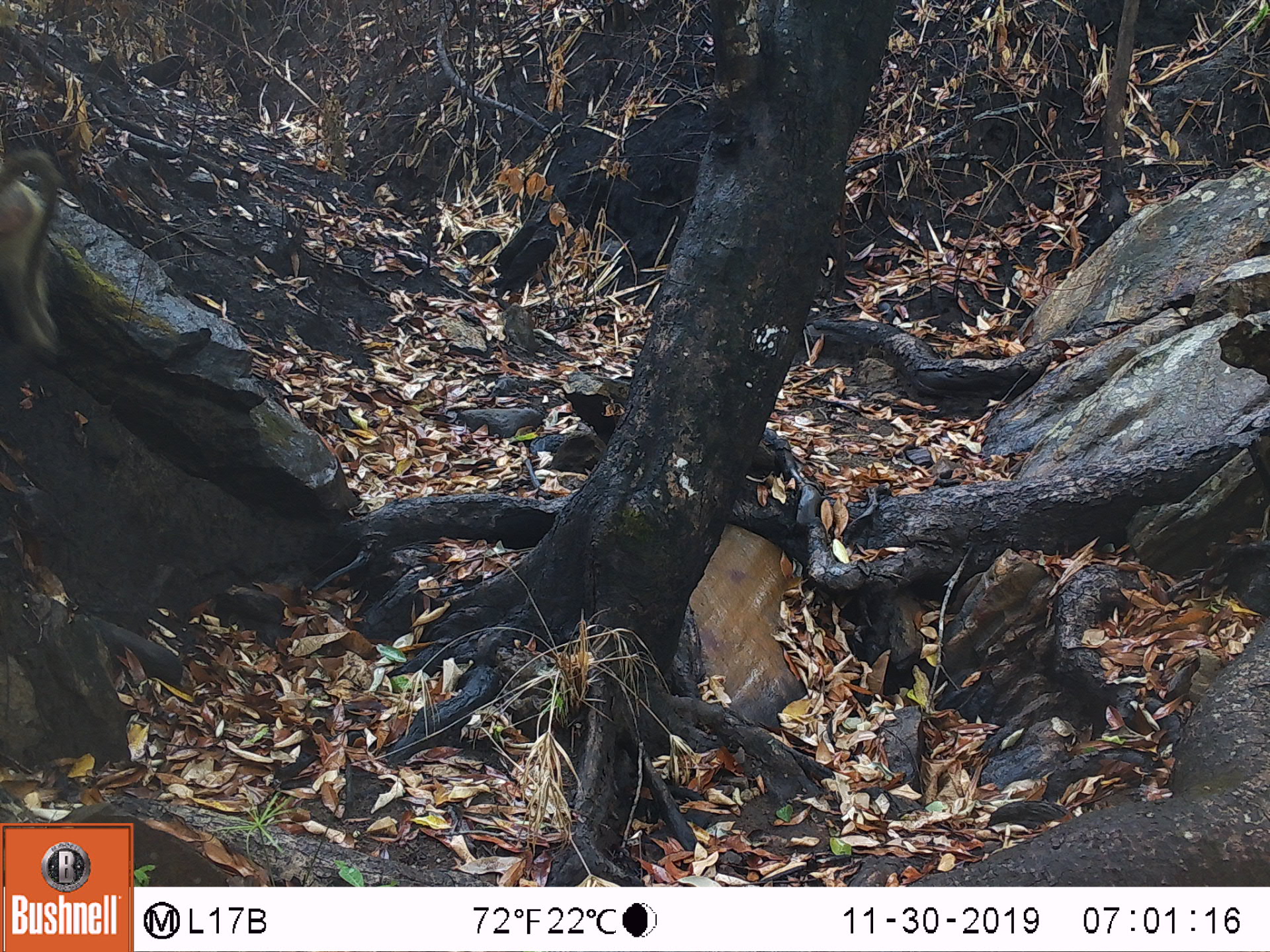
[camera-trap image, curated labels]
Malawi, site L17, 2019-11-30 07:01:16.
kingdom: Animalia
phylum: Chordata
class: Mammalia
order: Primates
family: Cercopithecidae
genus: Papio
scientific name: Papio cynocephalus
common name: yellow baboon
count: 1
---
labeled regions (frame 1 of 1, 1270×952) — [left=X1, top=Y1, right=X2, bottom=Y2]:
yellow baboon: [left=0, top=131, right=74, bottom=370]